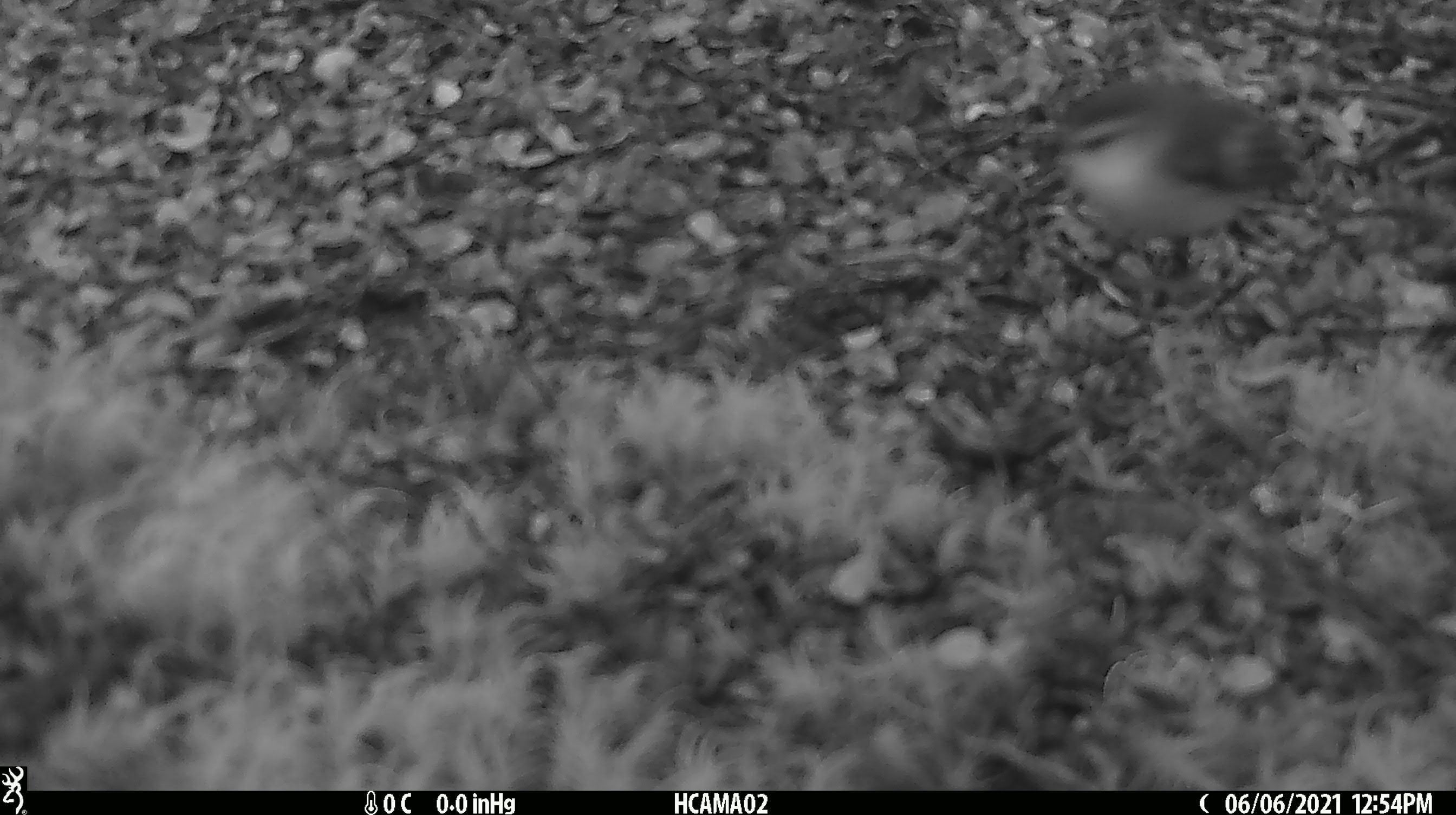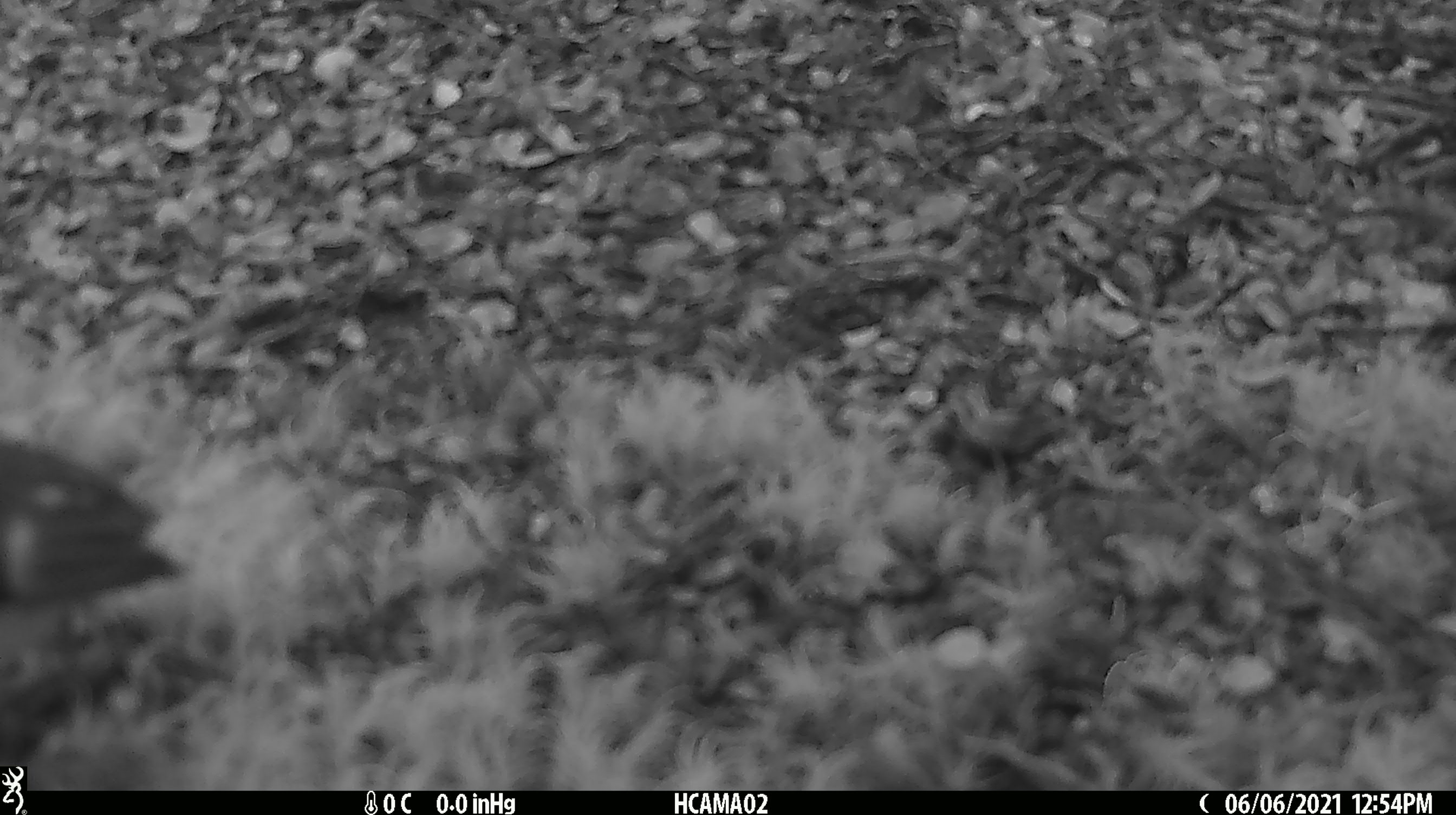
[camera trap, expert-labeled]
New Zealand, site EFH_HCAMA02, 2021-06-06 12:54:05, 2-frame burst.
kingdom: Animalia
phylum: Chordata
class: Aves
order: Passeriformes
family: Acanthisittidae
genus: Acanthisitta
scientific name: Acanthisitta chloris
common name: rifleman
Rifleman (Acanthisitta chloris).